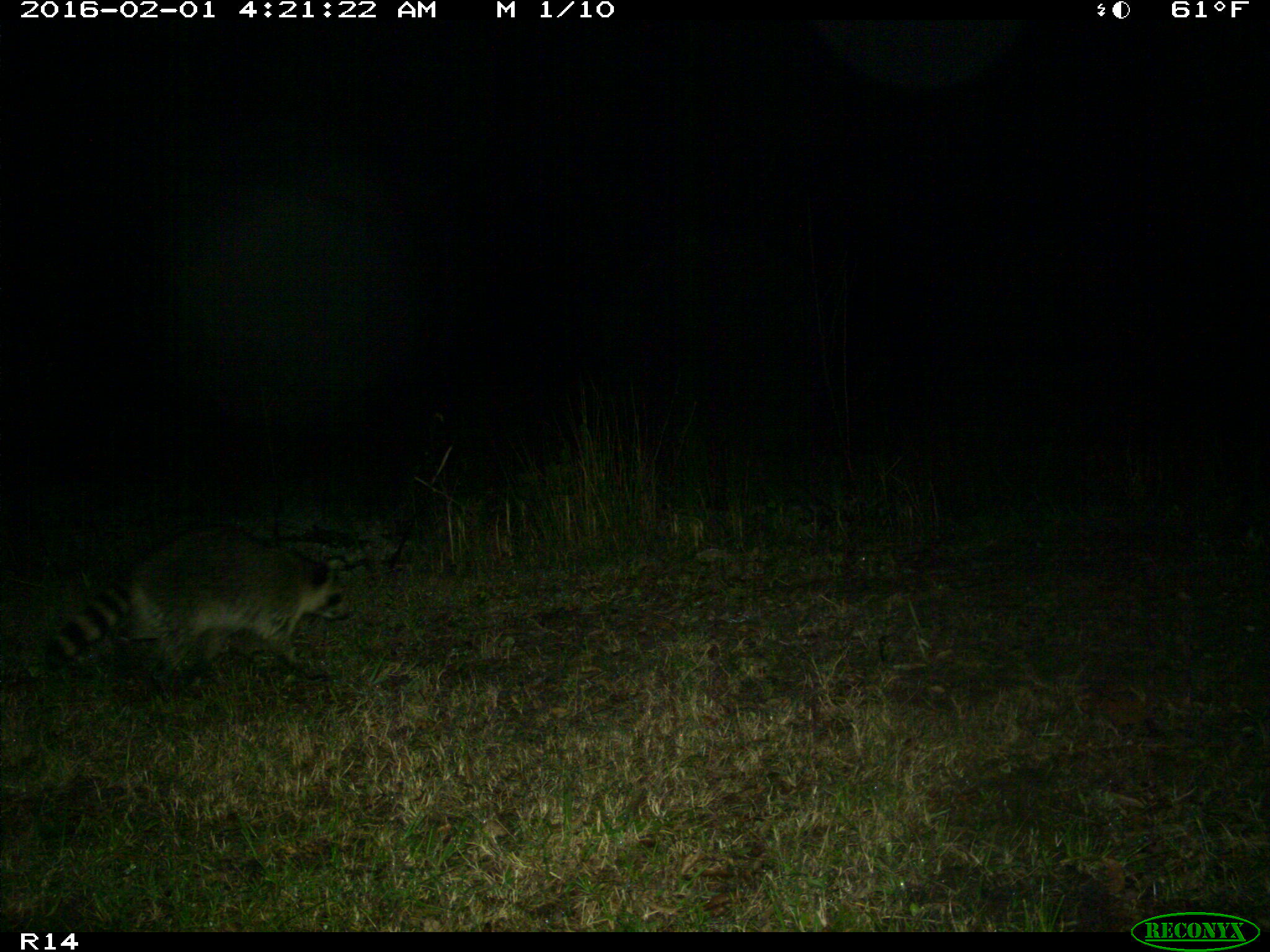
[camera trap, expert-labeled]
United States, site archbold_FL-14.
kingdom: Animalia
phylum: Chordata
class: Mammalia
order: Carnivora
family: Procyonidae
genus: Procyon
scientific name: Procyon lotor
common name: common raccoon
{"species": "Procyon lotor (common raccoon)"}